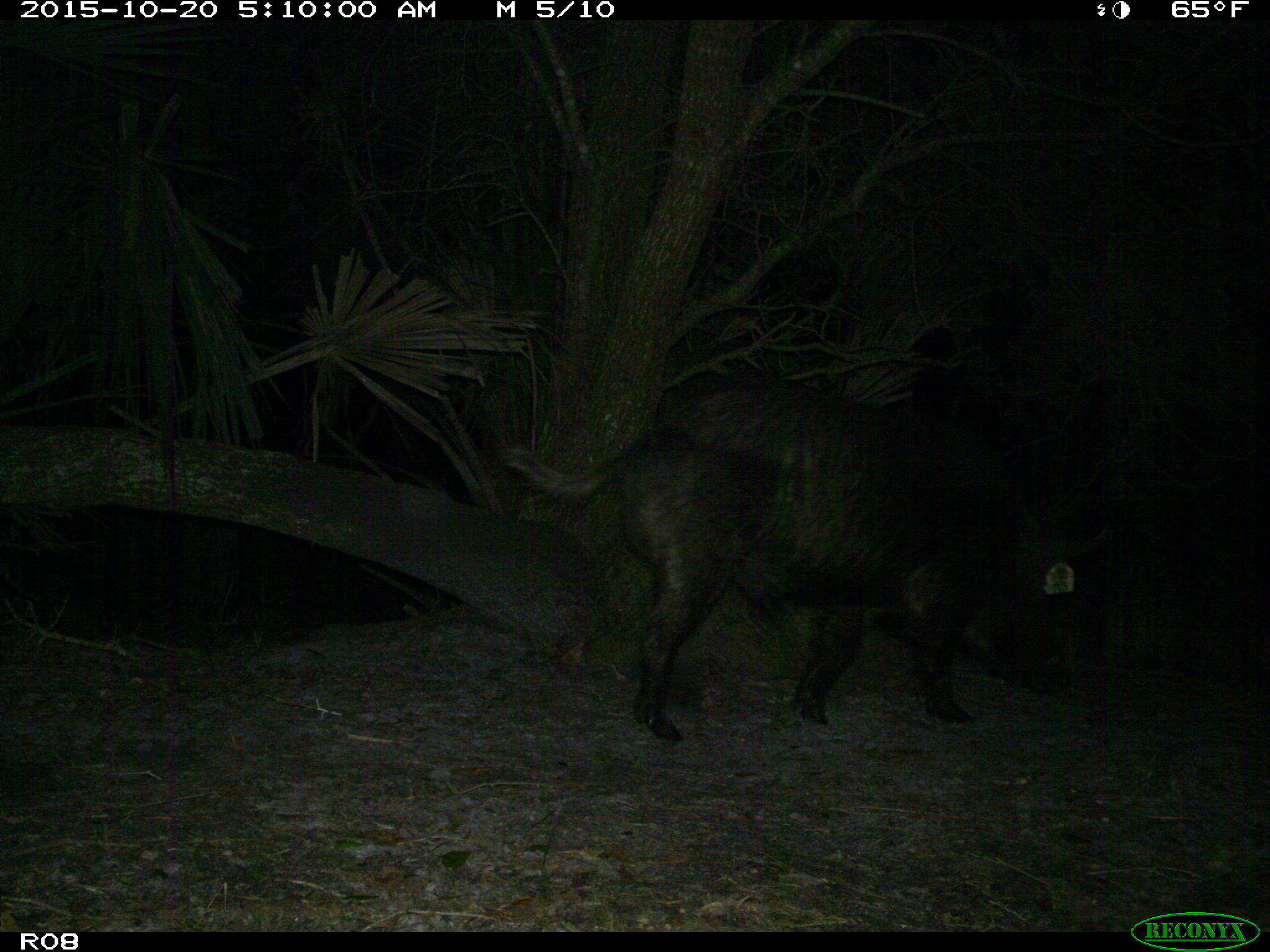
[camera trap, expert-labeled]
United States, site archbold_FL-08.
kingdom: Animalia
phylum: Chordata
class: Mammalia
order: Artiodactyla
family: Suidae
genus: Sus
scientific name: Sus scrofa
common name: wild boar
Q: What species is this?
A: Sus scrofa (wild boar).